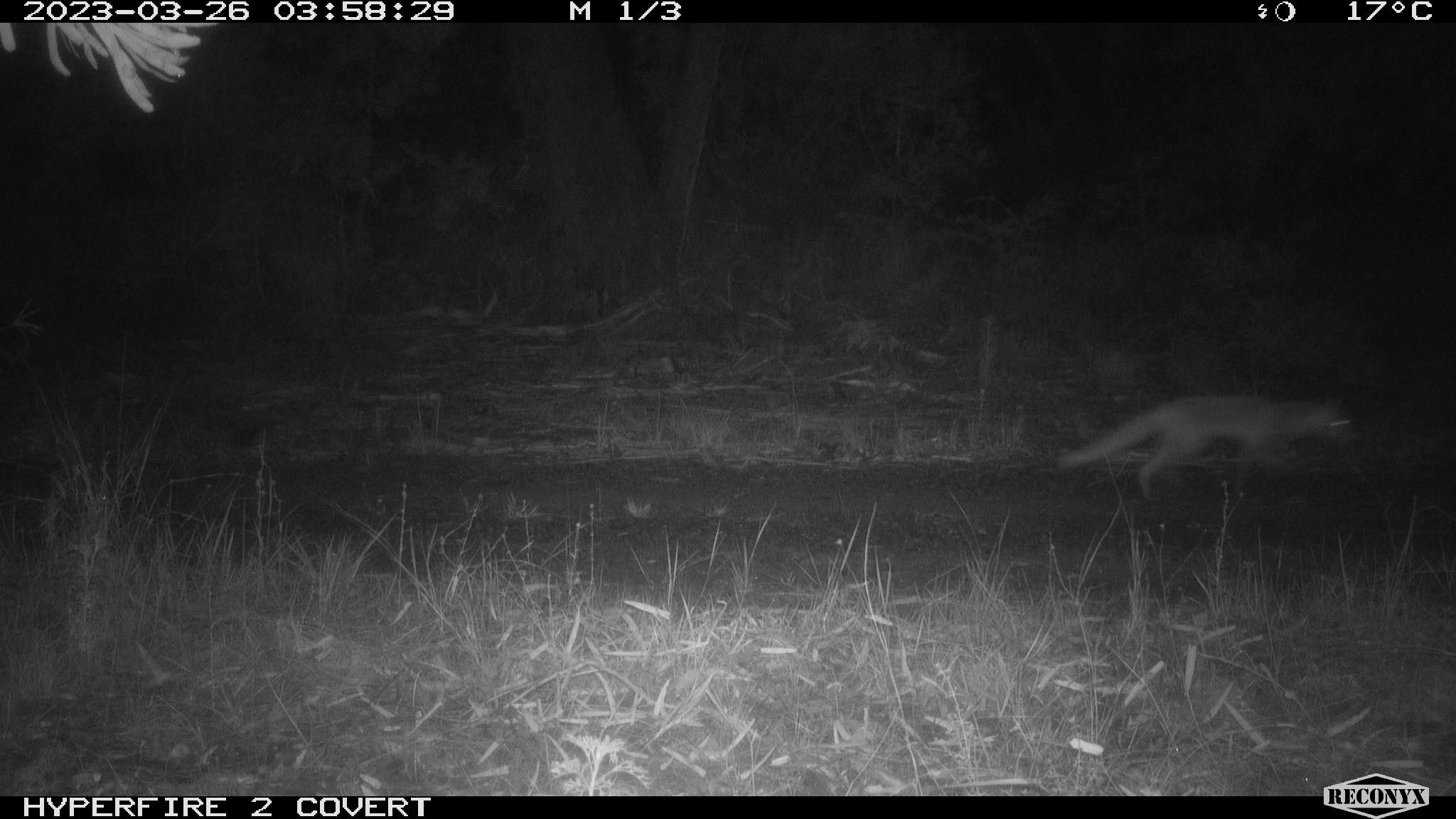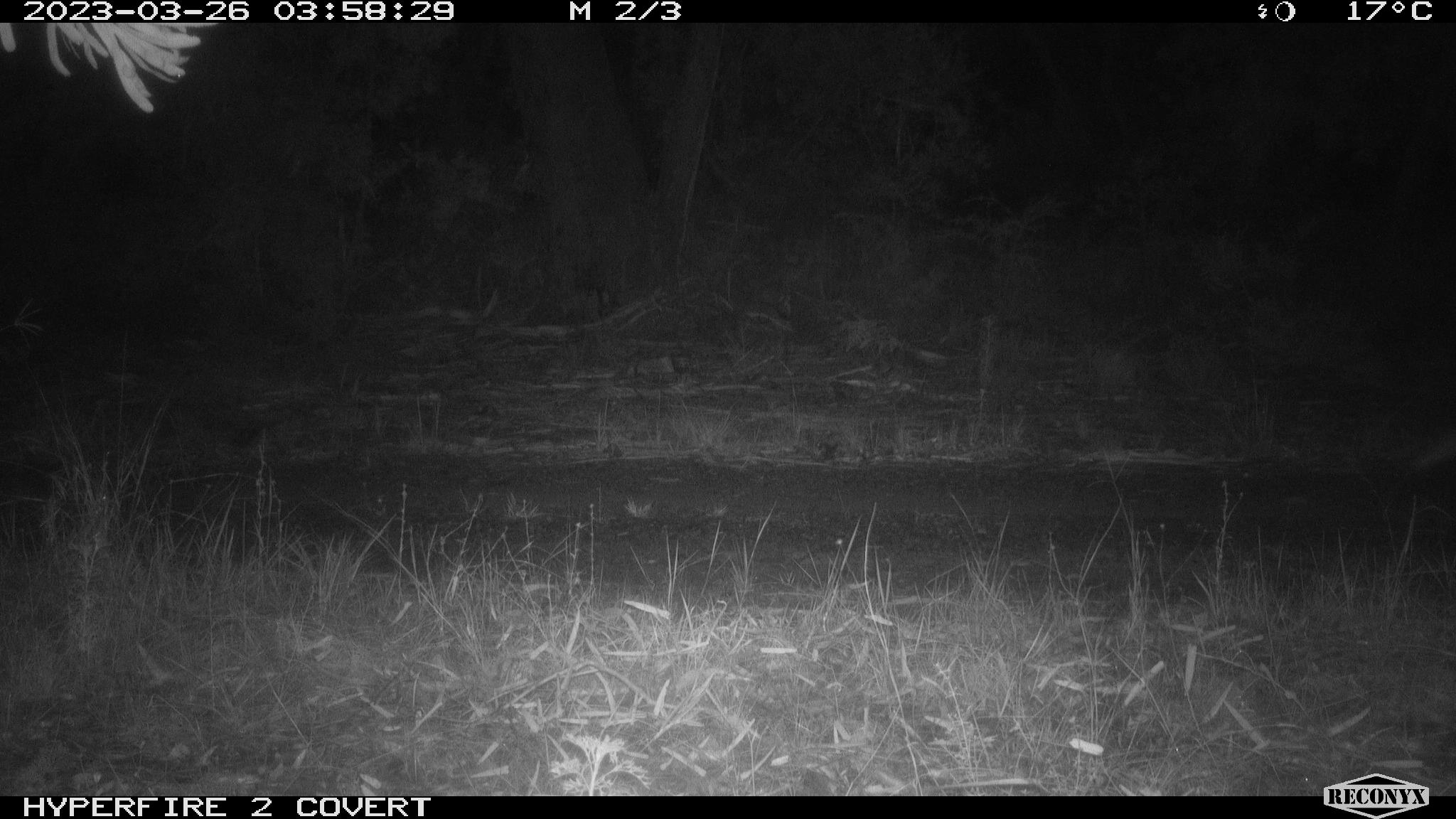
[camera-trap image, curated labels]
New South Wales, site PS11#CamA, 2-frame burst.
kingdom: Animalia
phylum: Chordata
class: Mammalia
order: Carnivora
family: Canidae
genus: Vulpes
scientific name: Vulpes vulpes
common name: red fox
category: fox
Fox (red fox) (Vulpes vulpes).